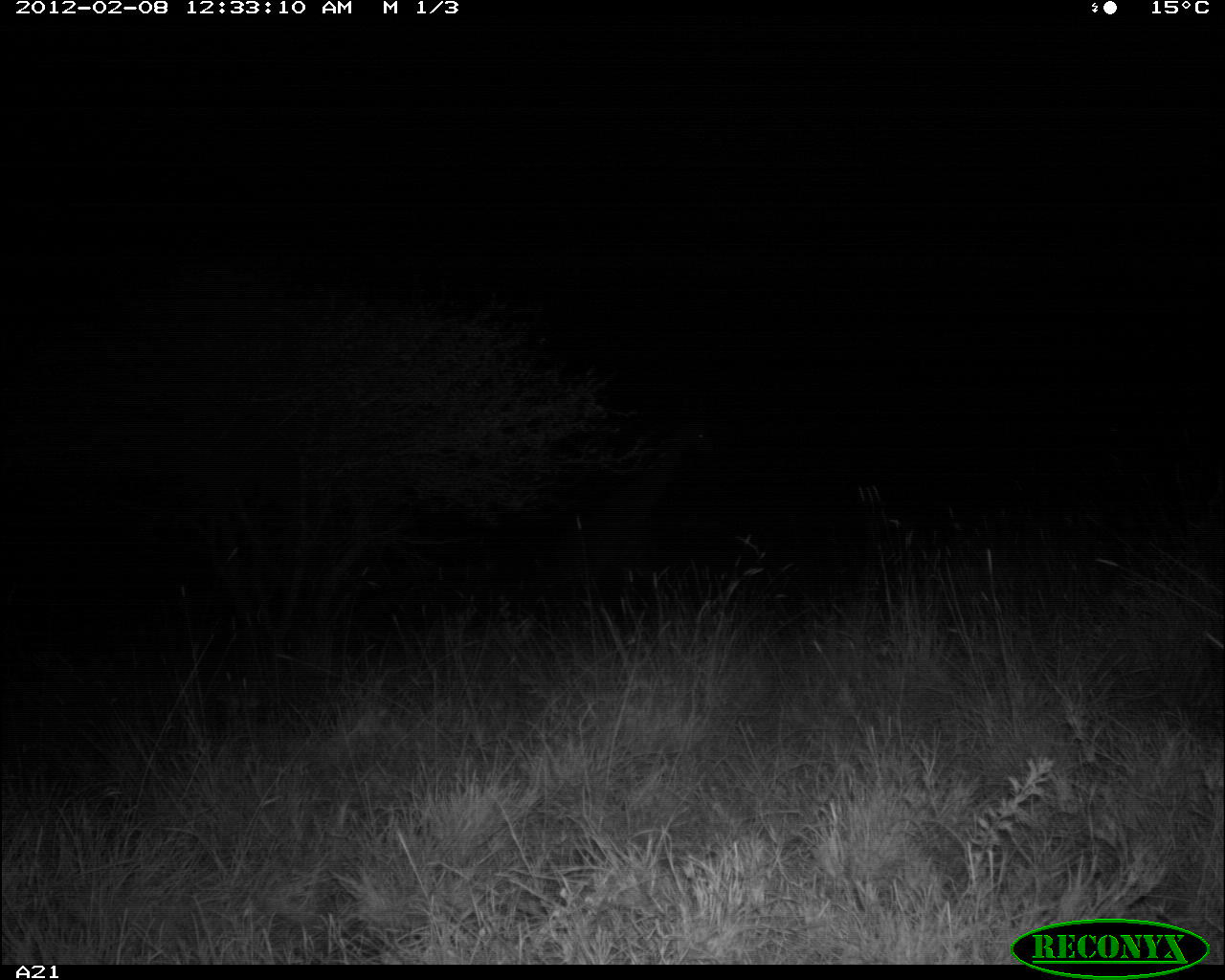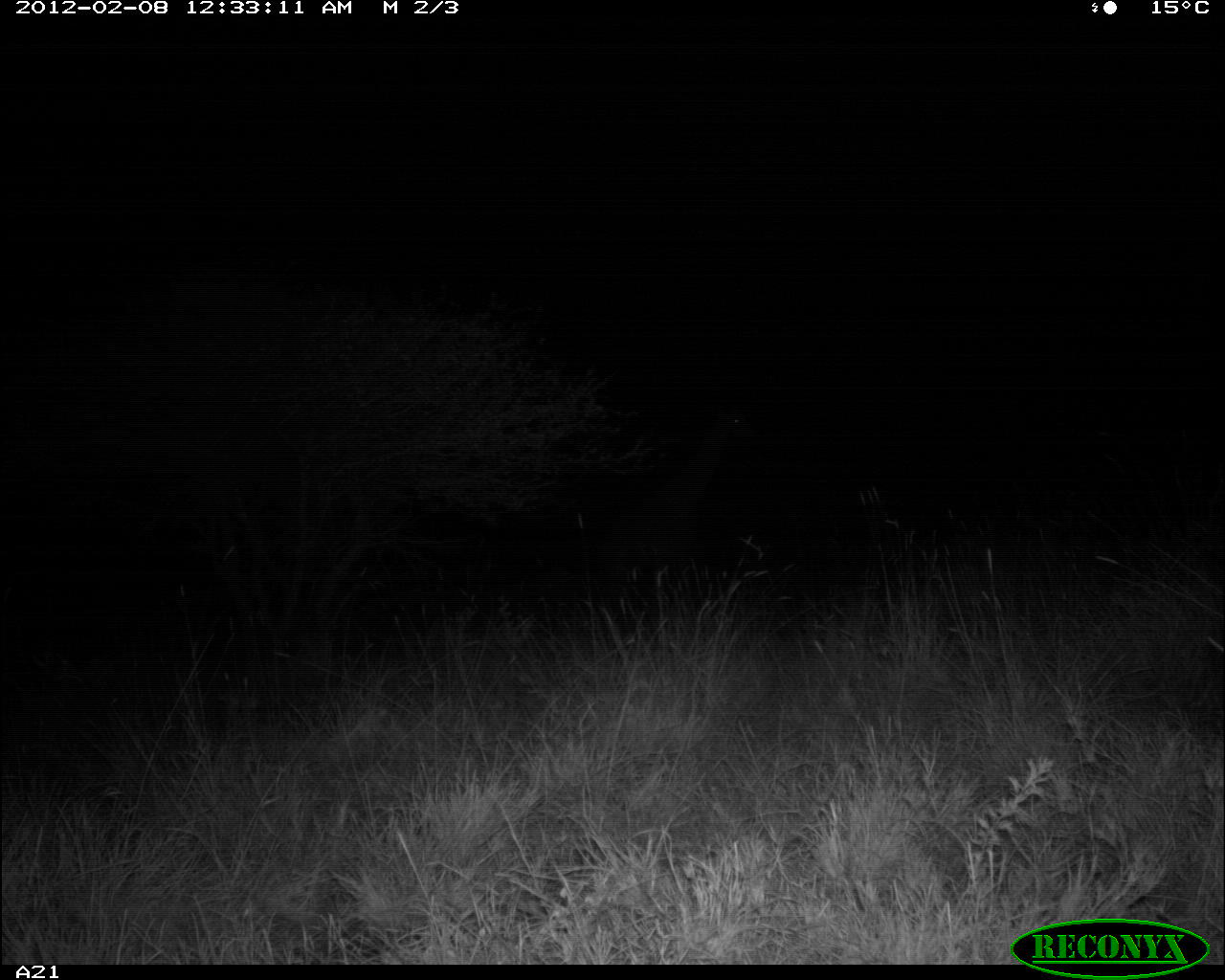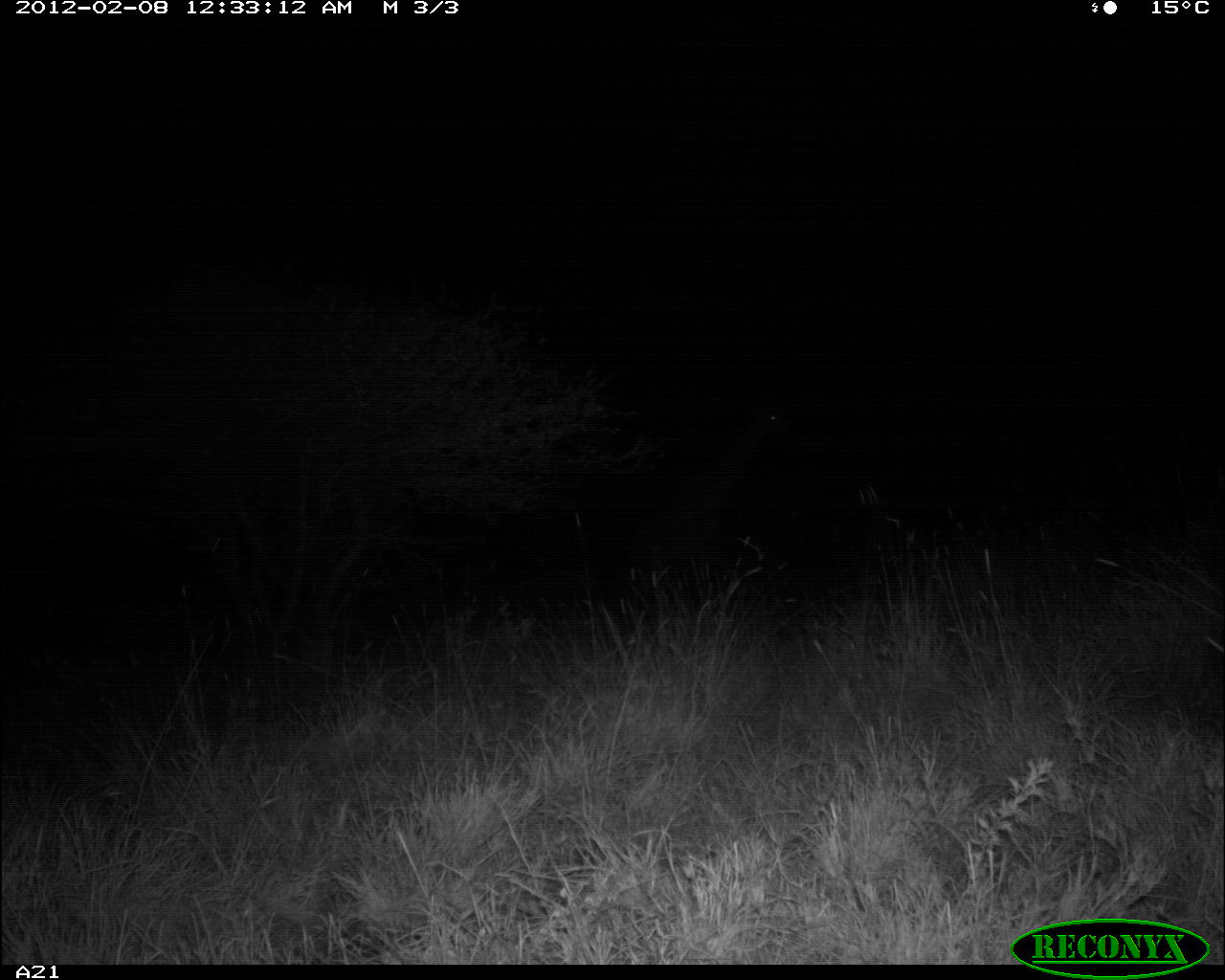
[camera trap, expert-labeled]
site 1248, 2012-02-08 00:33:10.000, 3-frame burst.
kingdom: Animalia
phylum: Chordata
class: Mammalia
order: Artiodactyla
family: Giraffidae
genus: Giraffa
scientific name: Giraffa camelopardalis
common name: giraffe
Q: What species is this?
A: Giraffa camelopardalis (giraffe).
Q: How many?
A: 1.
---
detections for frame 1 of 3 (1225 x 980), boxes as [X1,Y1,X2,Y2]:
giraffa camelopardalis: [551,415,722,596]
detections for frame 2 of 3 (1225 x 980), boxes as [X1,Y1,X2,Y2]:
giraffa camelopardalis: [574,389,763,600]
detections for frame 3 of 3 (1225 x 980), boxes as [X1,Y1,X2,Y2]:
giraffa camelopardalis: [574,387,794,591]